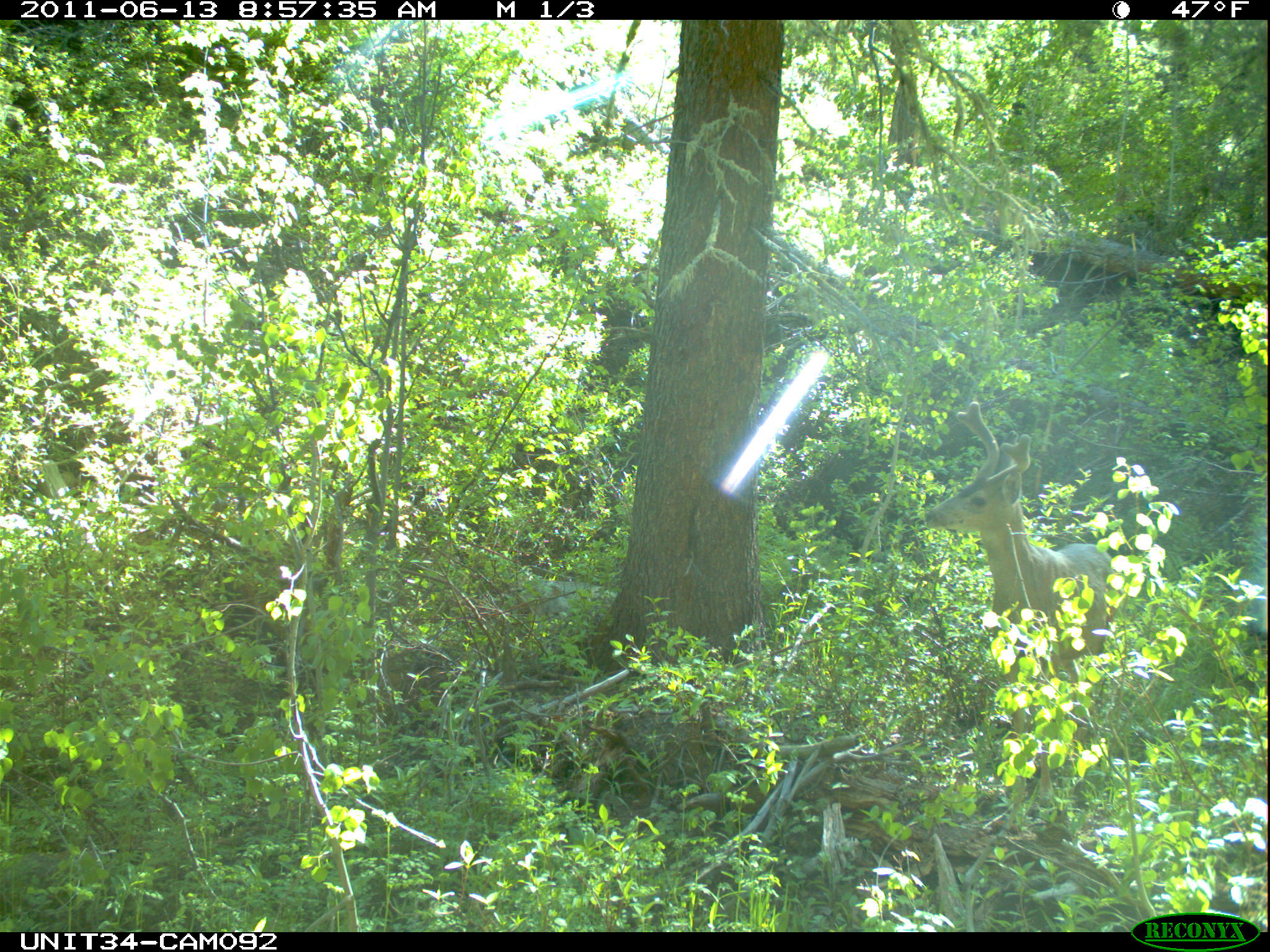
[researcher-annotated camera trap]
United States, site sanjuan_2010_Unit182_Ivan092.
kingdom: Animalia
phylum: Chordata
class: Mammalia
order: Artiodactyla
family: Cervidae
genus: Odocoileus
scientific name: Odocoileus hemionus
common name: mule deer